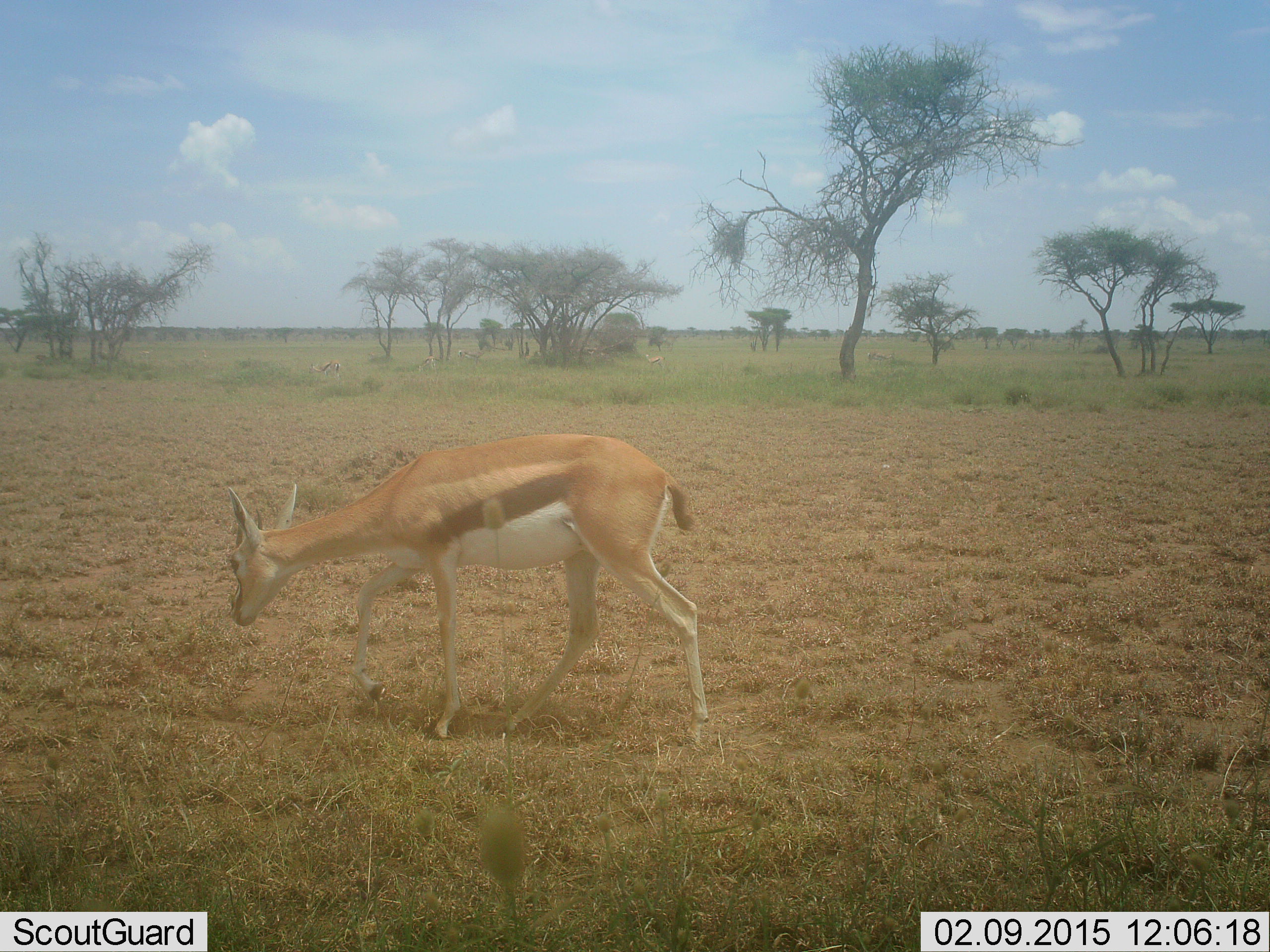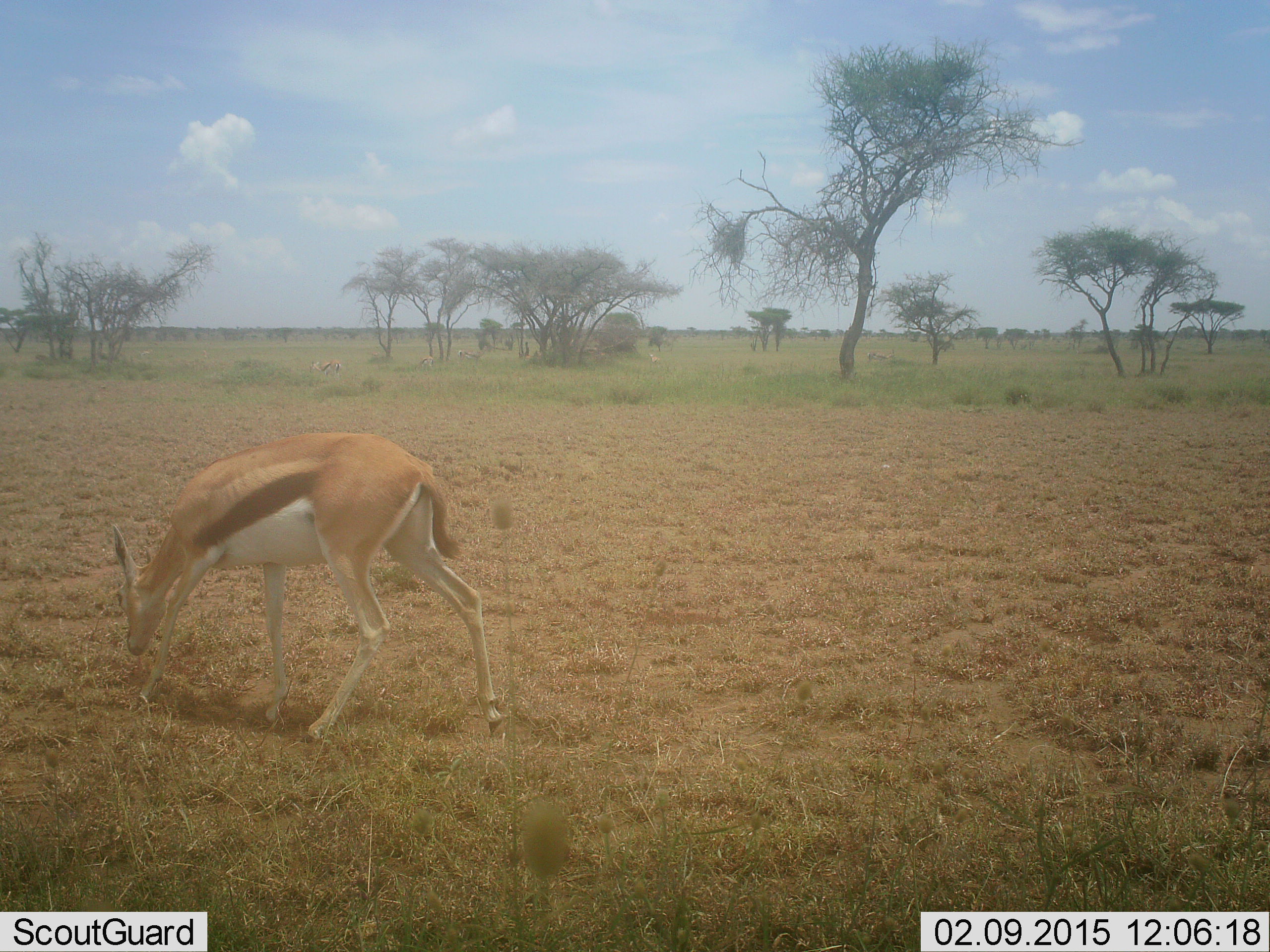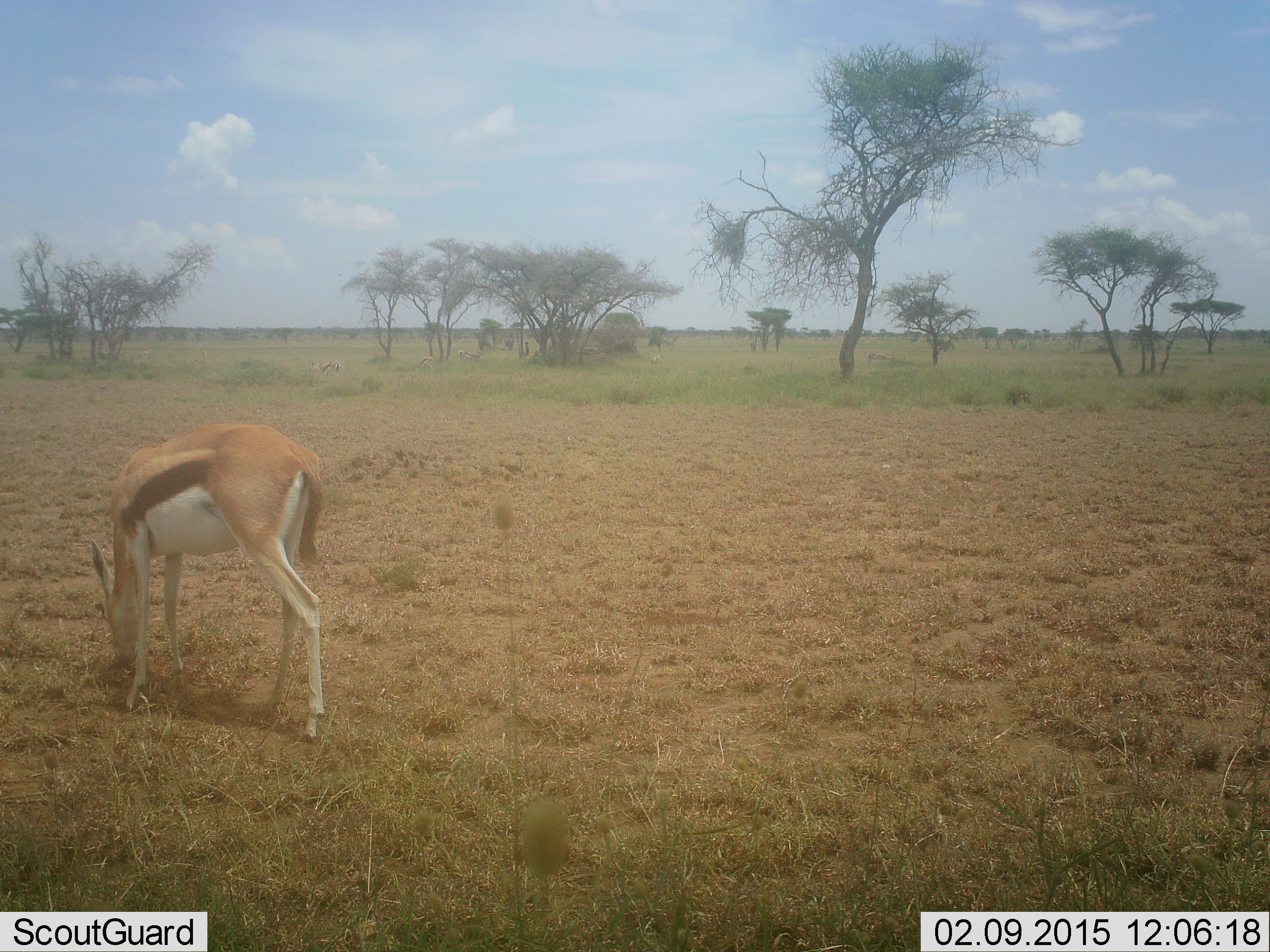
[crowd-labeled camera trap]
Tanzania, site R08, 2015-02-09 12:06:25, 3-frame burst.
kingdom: Animalia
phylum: Chordata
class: Mammalia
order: Artiodactyla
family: Bovidae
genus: Eudorcas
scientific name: Eudorcas thomsonii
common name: thomson's gazelle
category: gazellethomsons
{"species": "gazellethomsons (thomson's gazelle) (Eudorcas thomsonii)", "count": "1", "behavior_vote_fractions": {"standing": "30%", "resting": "0%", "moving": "50%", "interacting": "0%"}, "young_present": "0%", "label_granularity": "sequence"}